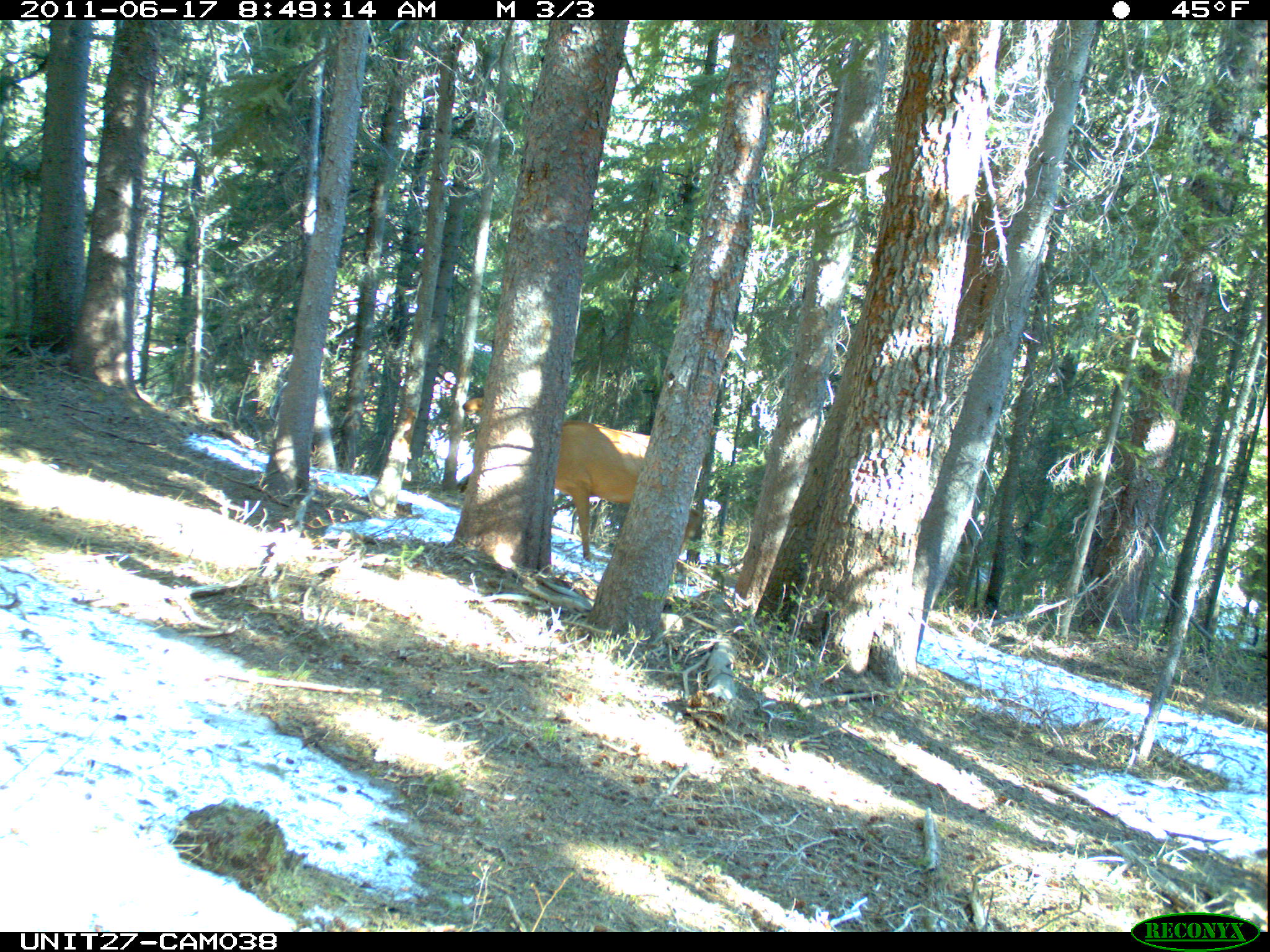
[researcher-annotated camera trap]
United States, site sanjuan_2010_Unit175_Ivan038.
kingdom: Animalia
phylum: Chordata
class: Mammalia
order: Artiodactyla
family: Cervidae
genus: Cervus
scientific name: Cervus elaphus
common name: red deer